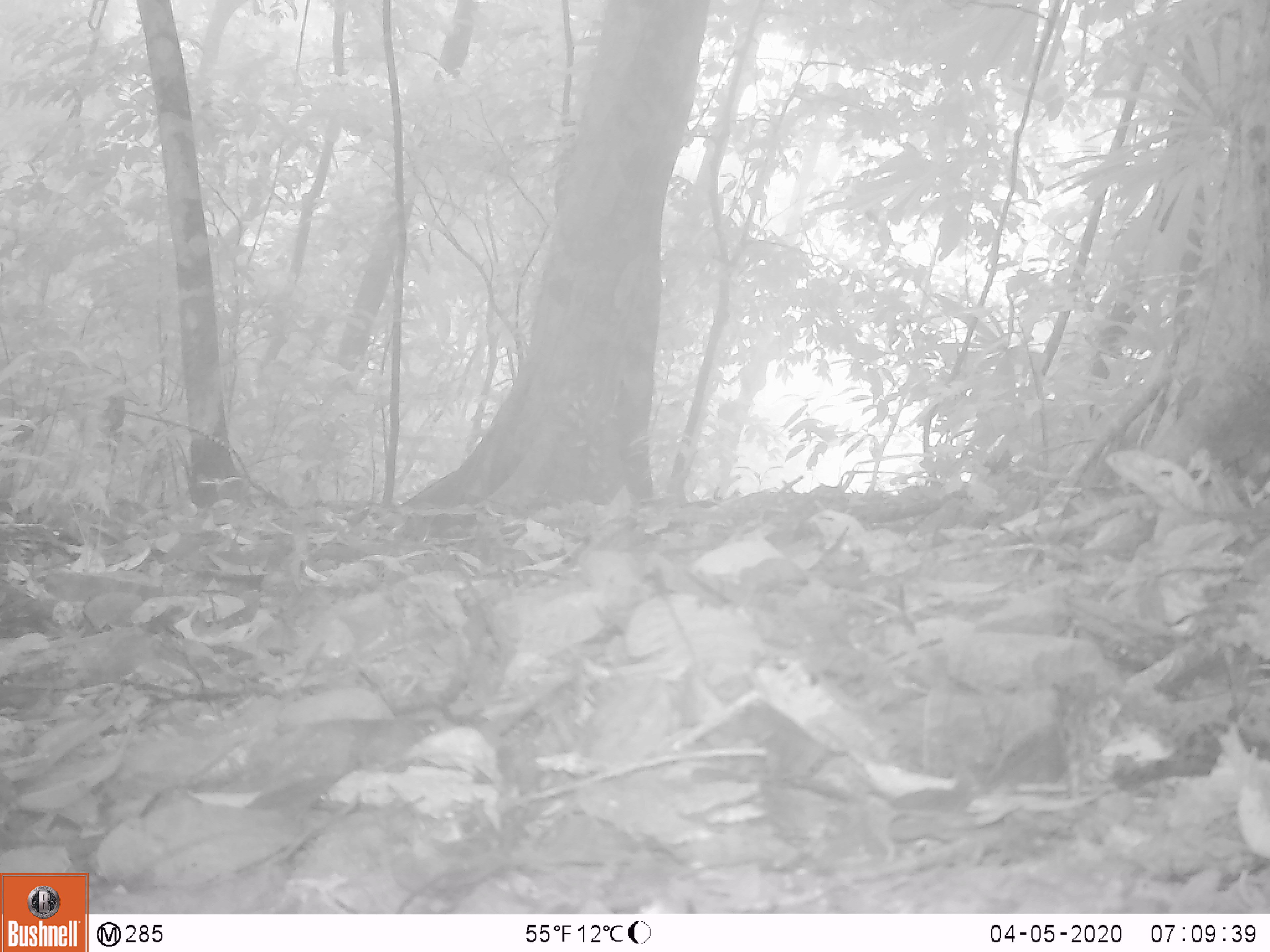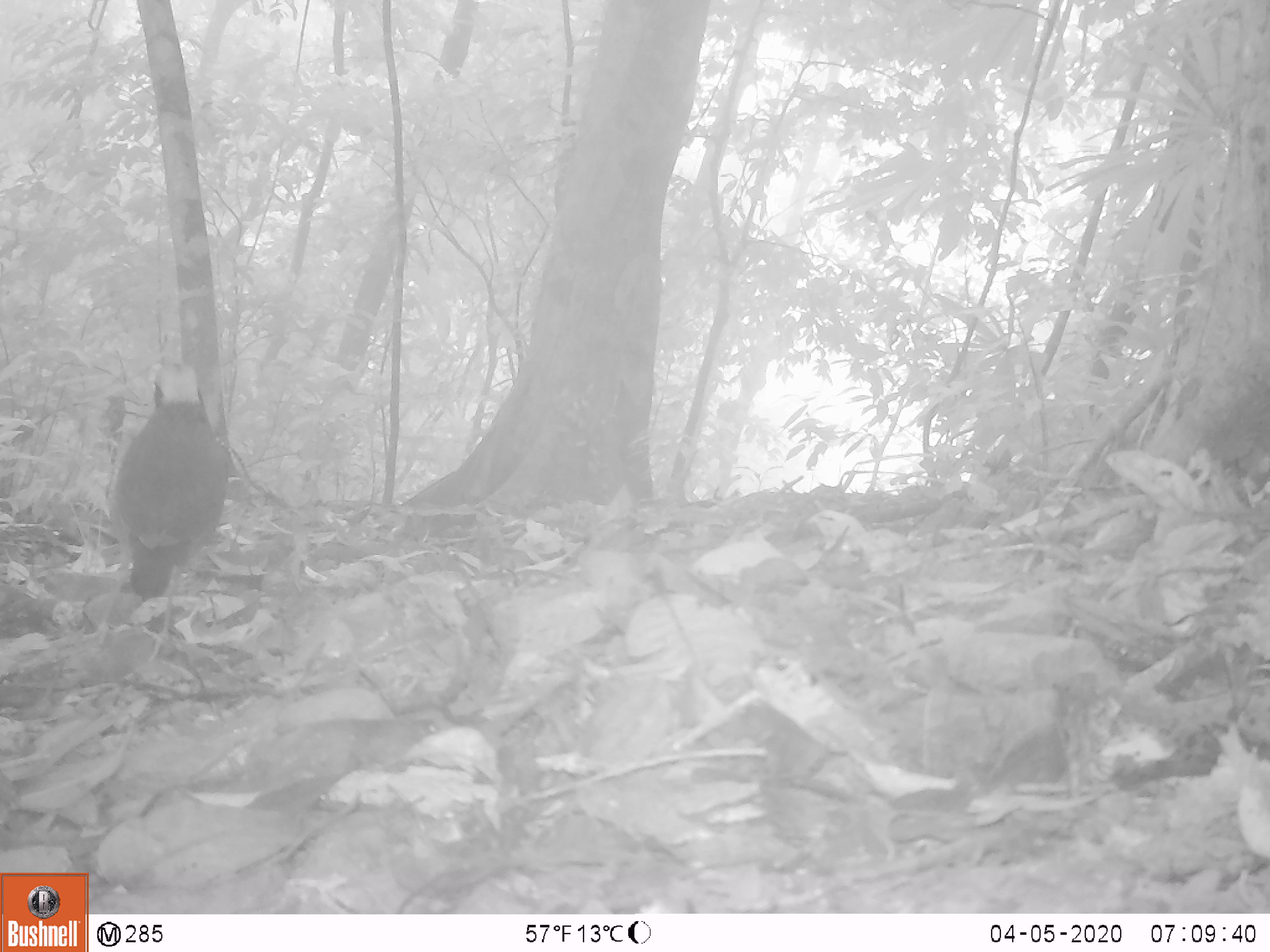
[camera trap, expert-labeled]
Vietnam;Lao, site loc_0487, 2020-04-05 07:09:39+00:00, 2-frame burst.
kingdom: Animalia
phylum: Chordata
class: Aves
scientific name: Aves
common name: bird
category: unidentified bird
Unidentified bird (bird) (Aves). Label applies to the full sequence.